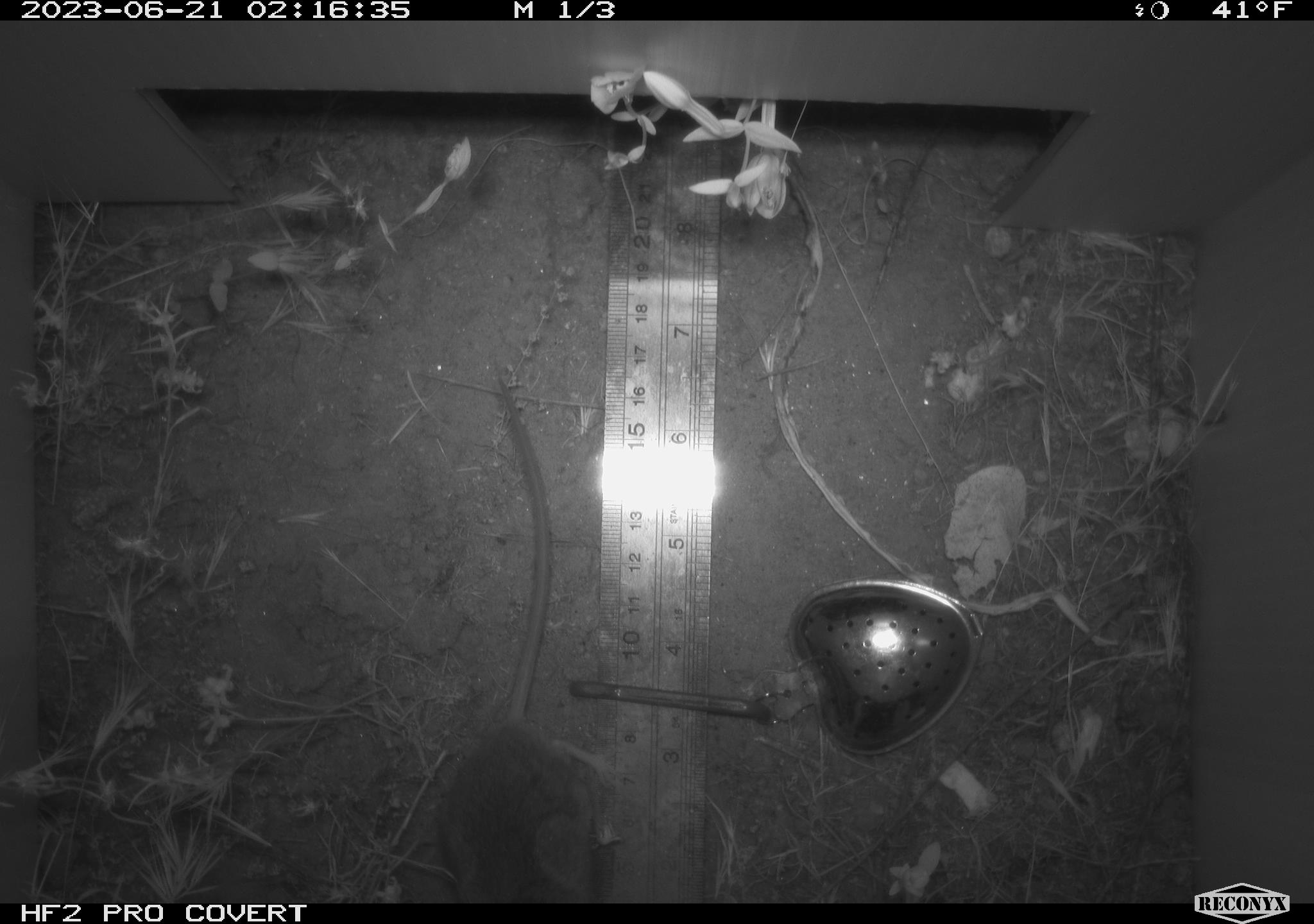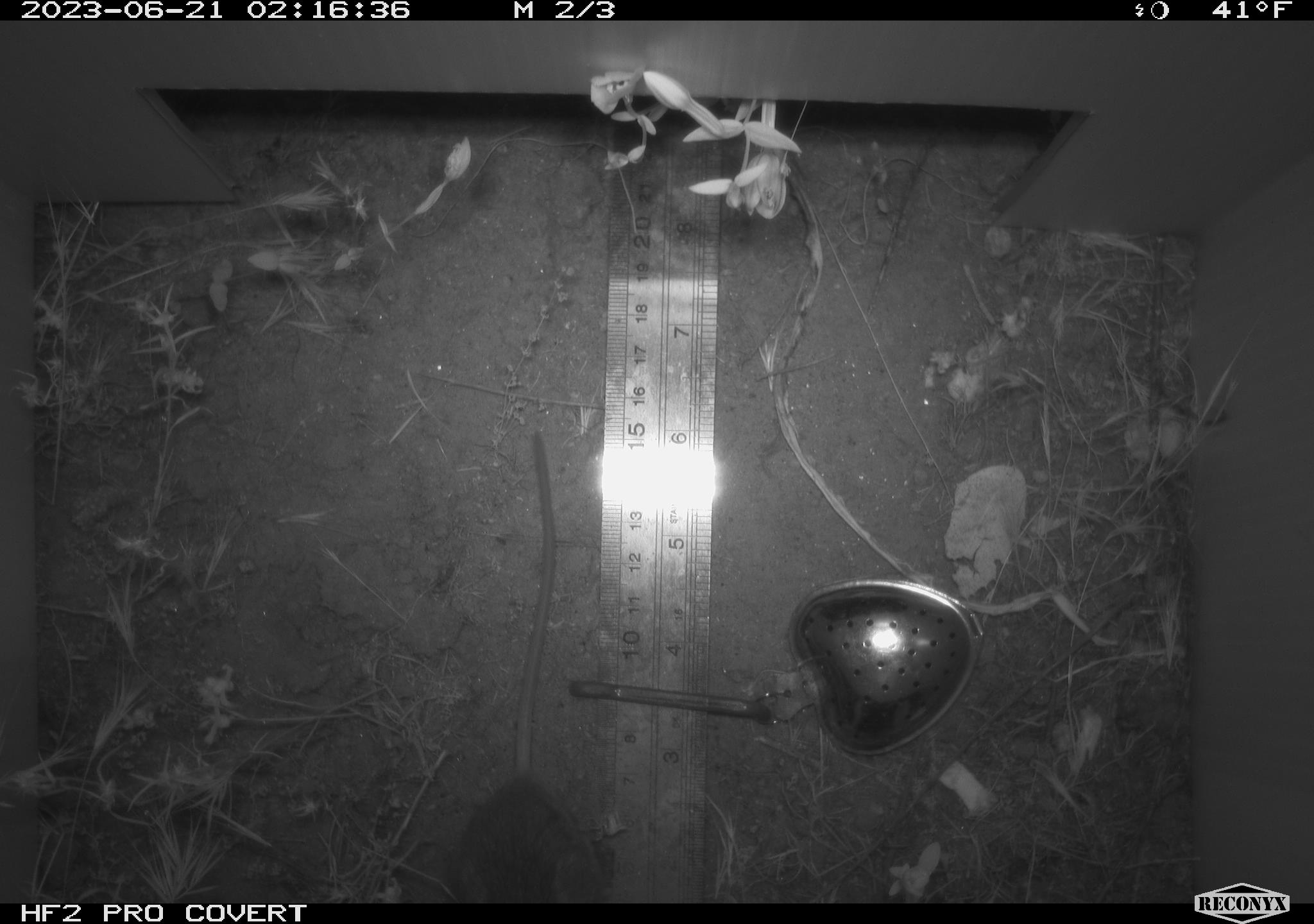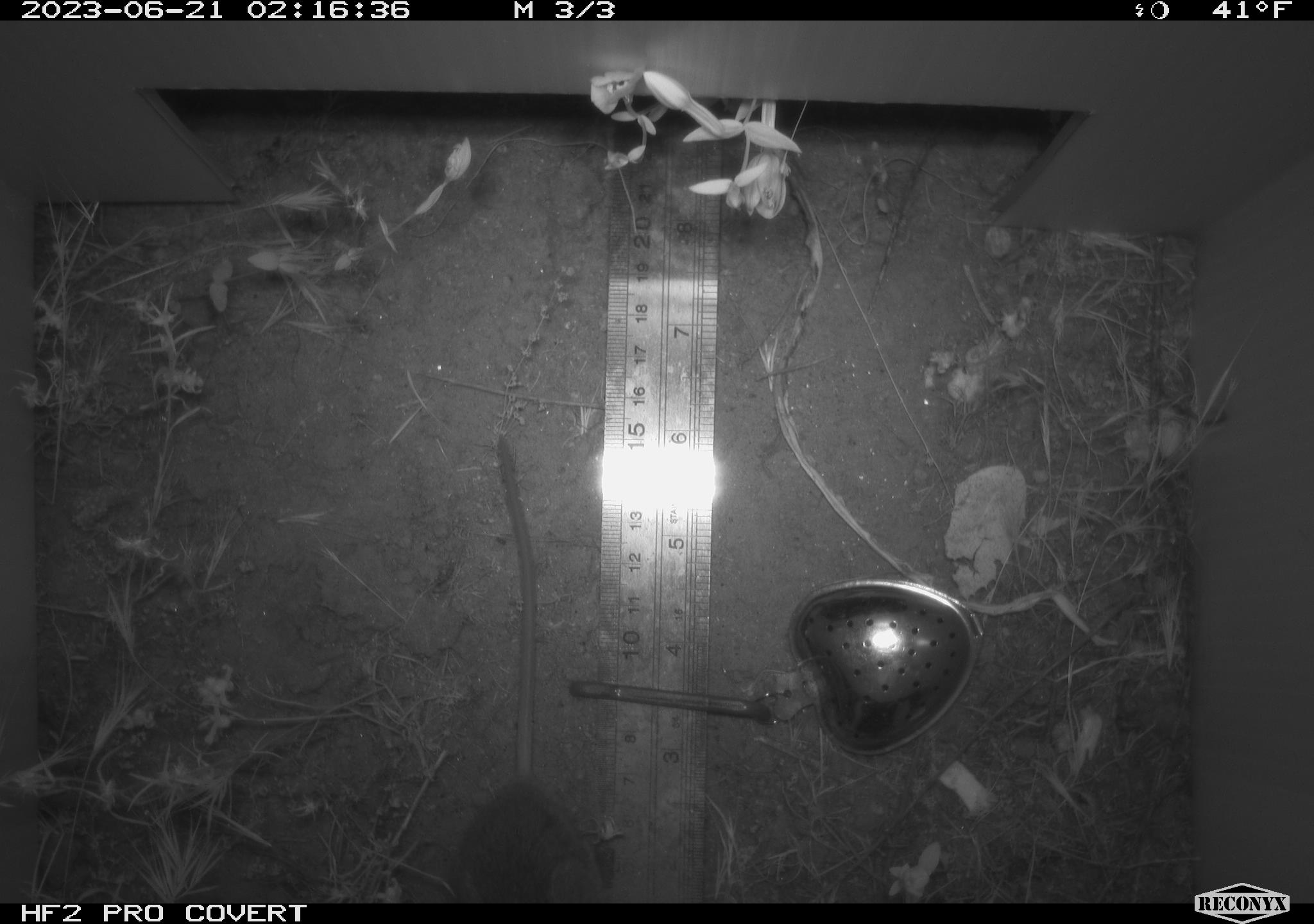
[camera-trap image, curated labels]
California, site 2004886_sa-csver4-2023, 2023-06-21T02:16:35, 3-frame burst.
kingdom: Animalia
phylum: Chordata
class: Mammalia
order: Rodentia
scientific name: Rodentia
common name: mouse species